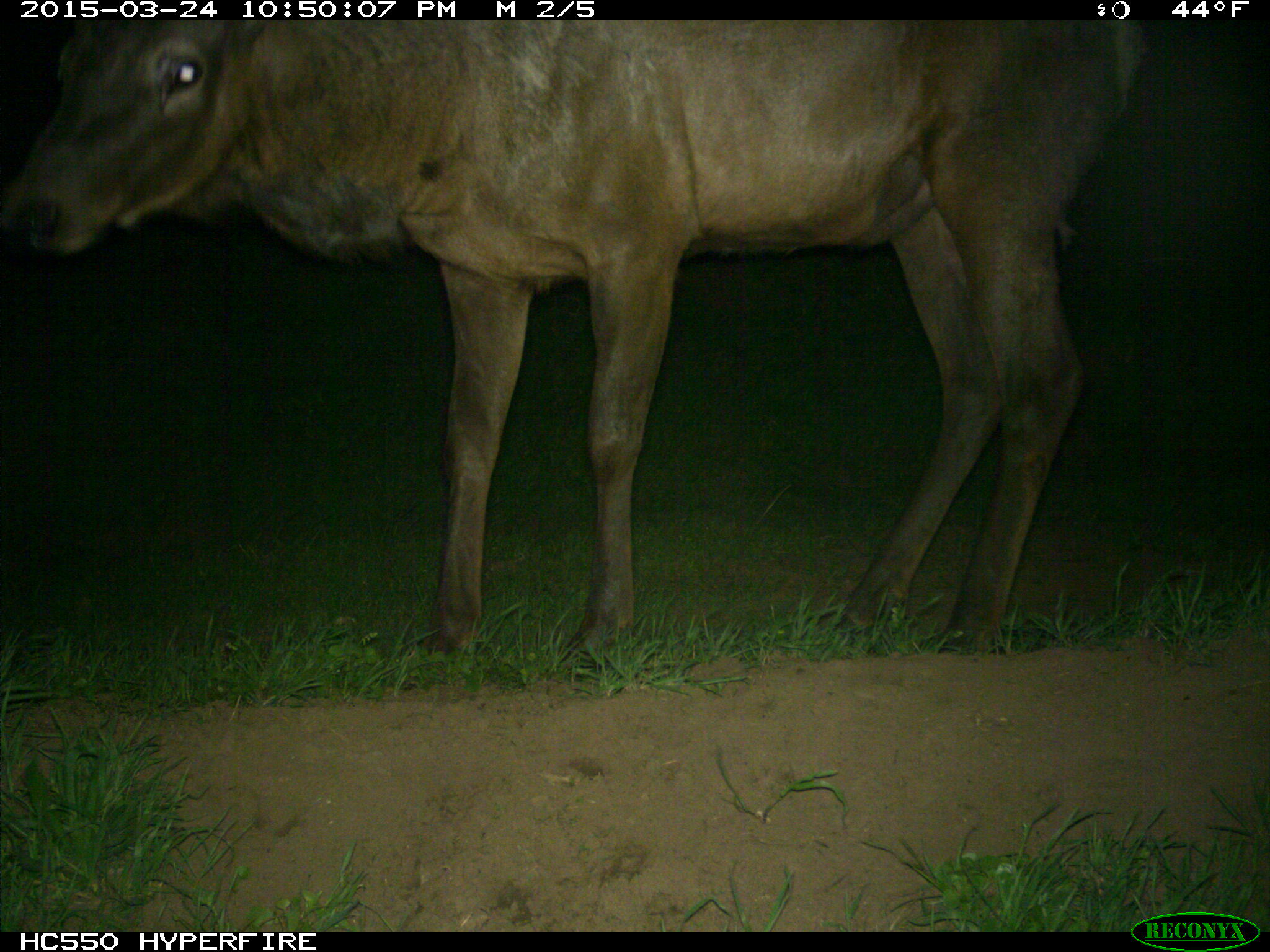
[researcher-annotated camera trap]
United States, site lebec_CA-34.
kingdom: Animalia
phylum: Chordata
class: Mammalia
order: Artiodactyla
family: Cervidae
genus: Cervus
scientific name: Cervus canadensis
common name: elk